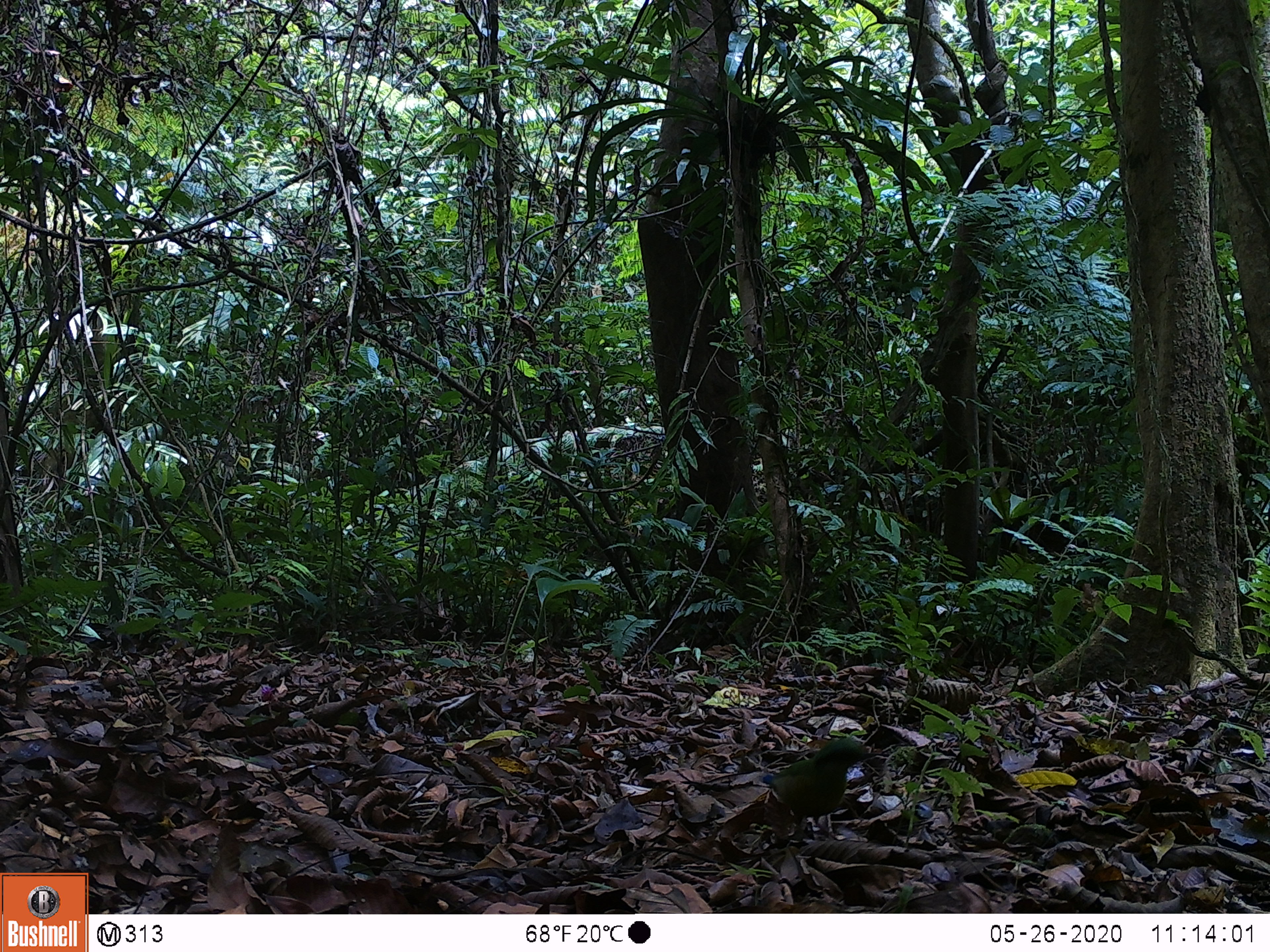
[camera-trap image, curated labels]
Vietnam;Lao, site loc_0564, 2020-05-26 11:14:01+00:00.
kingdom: Animalia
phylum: Chordata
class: Aves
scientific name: Aves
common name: bird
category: unidentified bird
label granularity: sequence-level